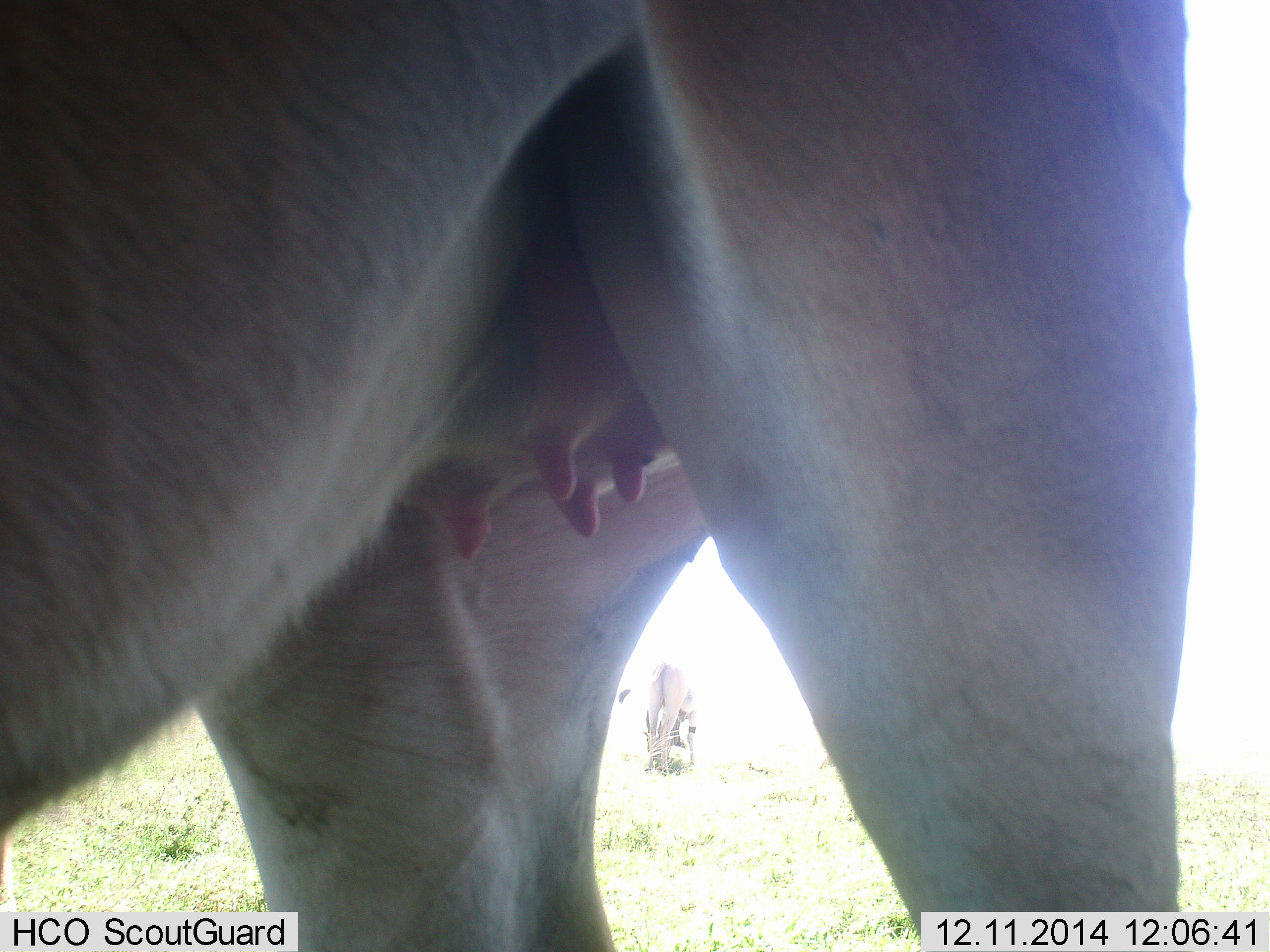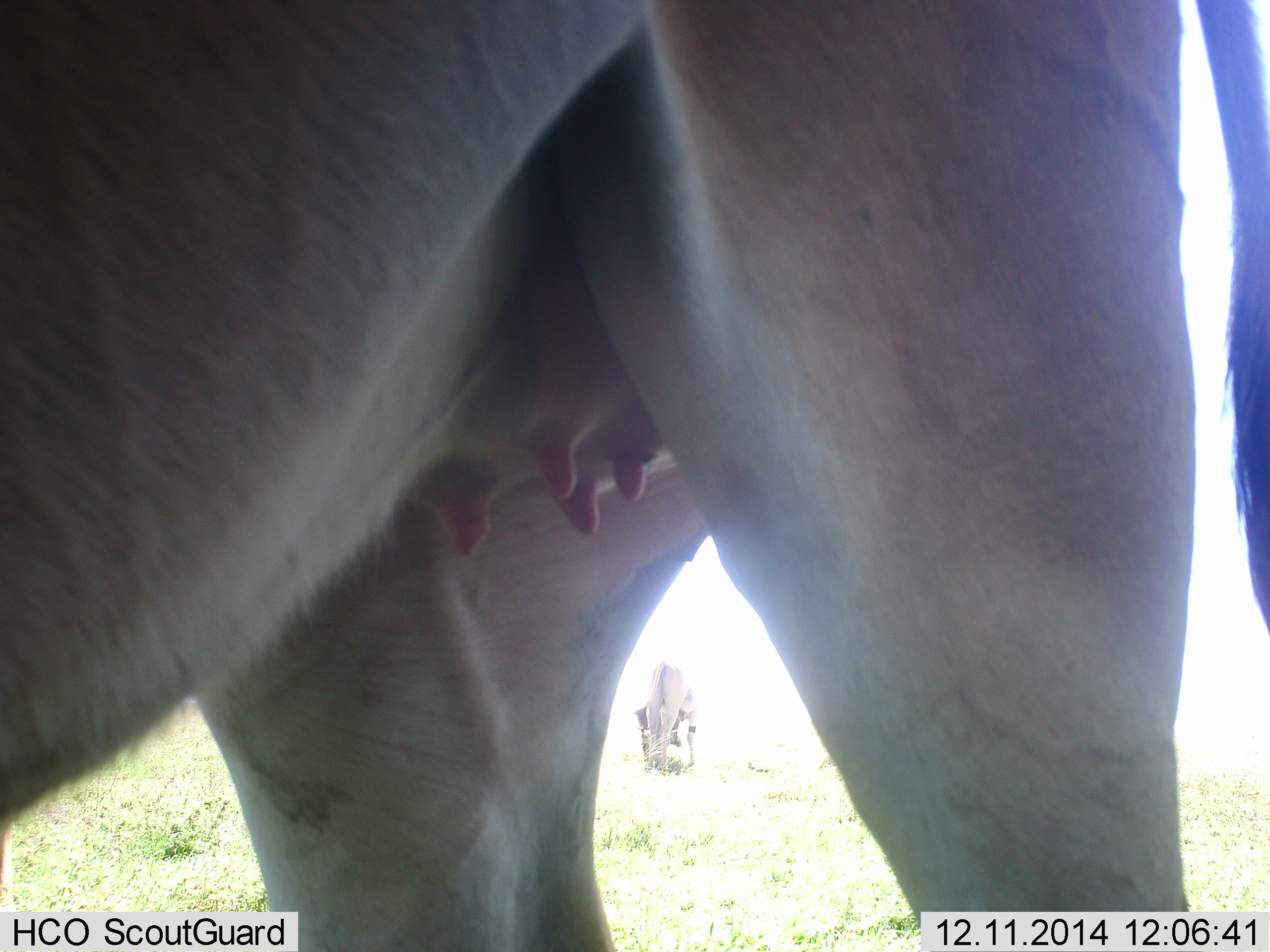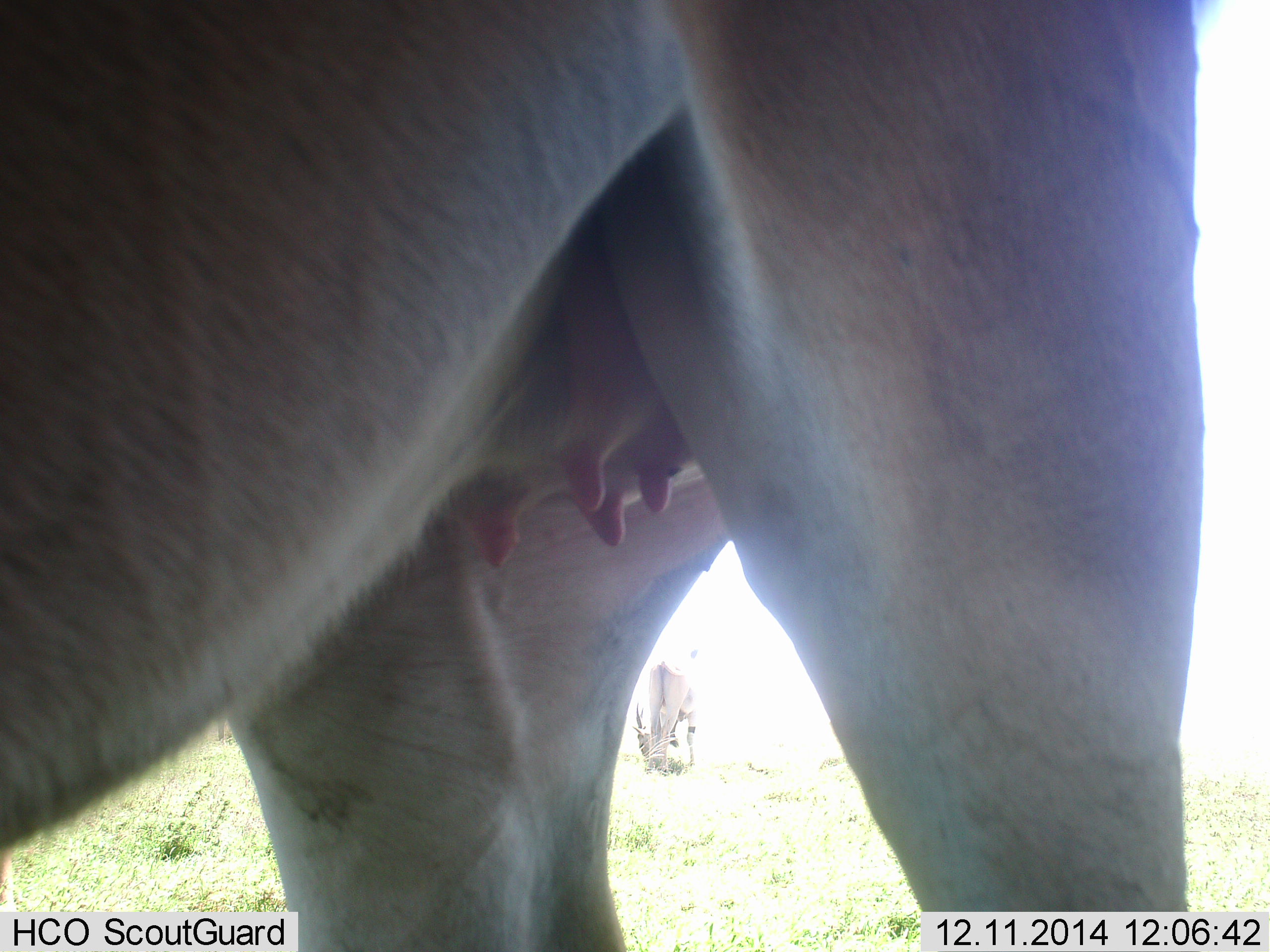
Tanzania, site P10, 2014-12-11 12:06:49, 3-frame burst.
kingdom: Animalia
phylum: Chordata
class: Mammalia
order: Artiodactyla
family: Bovidae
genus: Bos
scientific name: Bos taurus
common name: cattle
Cattle (Bos taurus), count 2. Behavior (volunteer vote fractions): standing 80%, resting 0%, moving 0%, interacting 0%. Young present (vote fraction): 0%. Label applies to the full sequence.